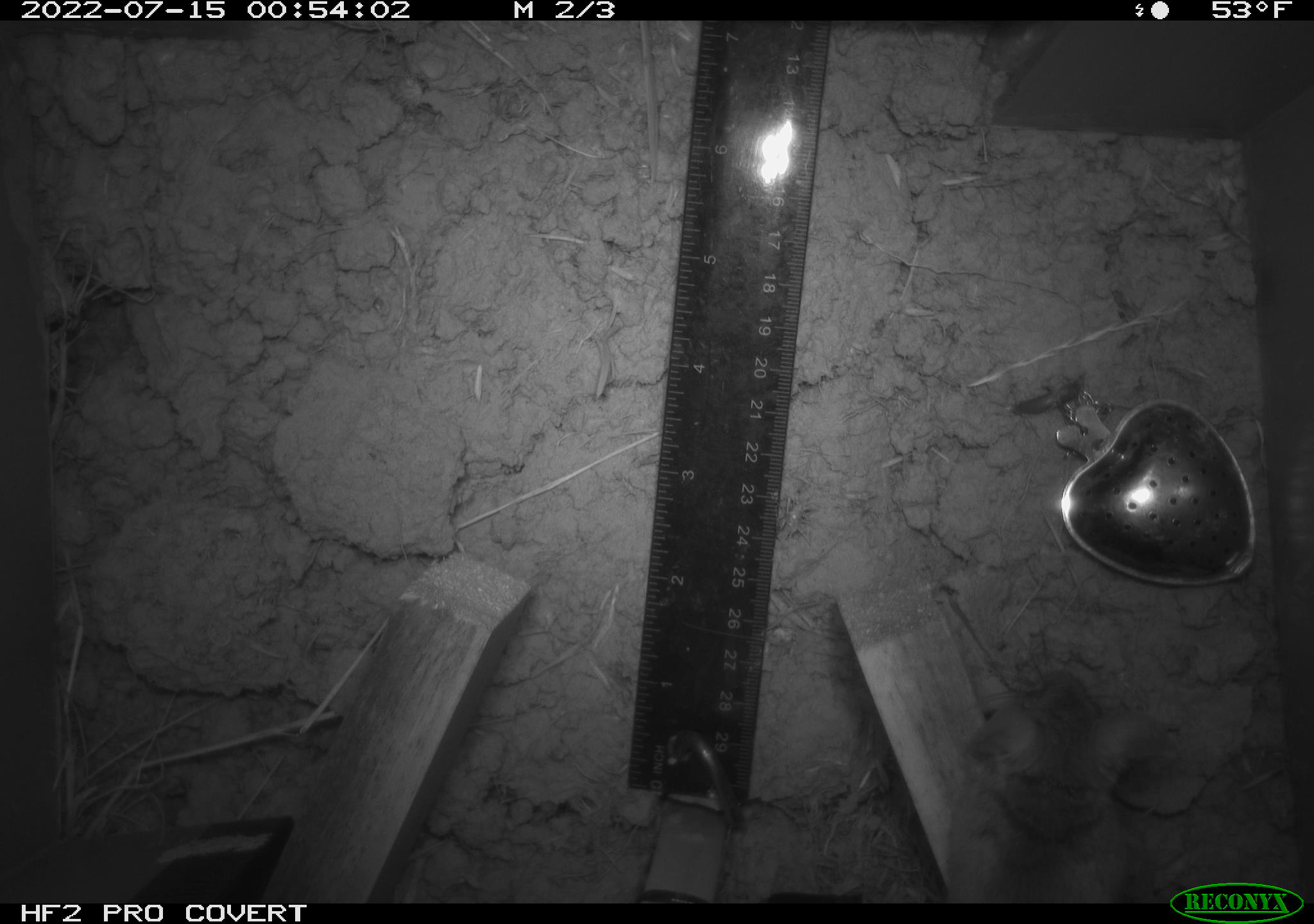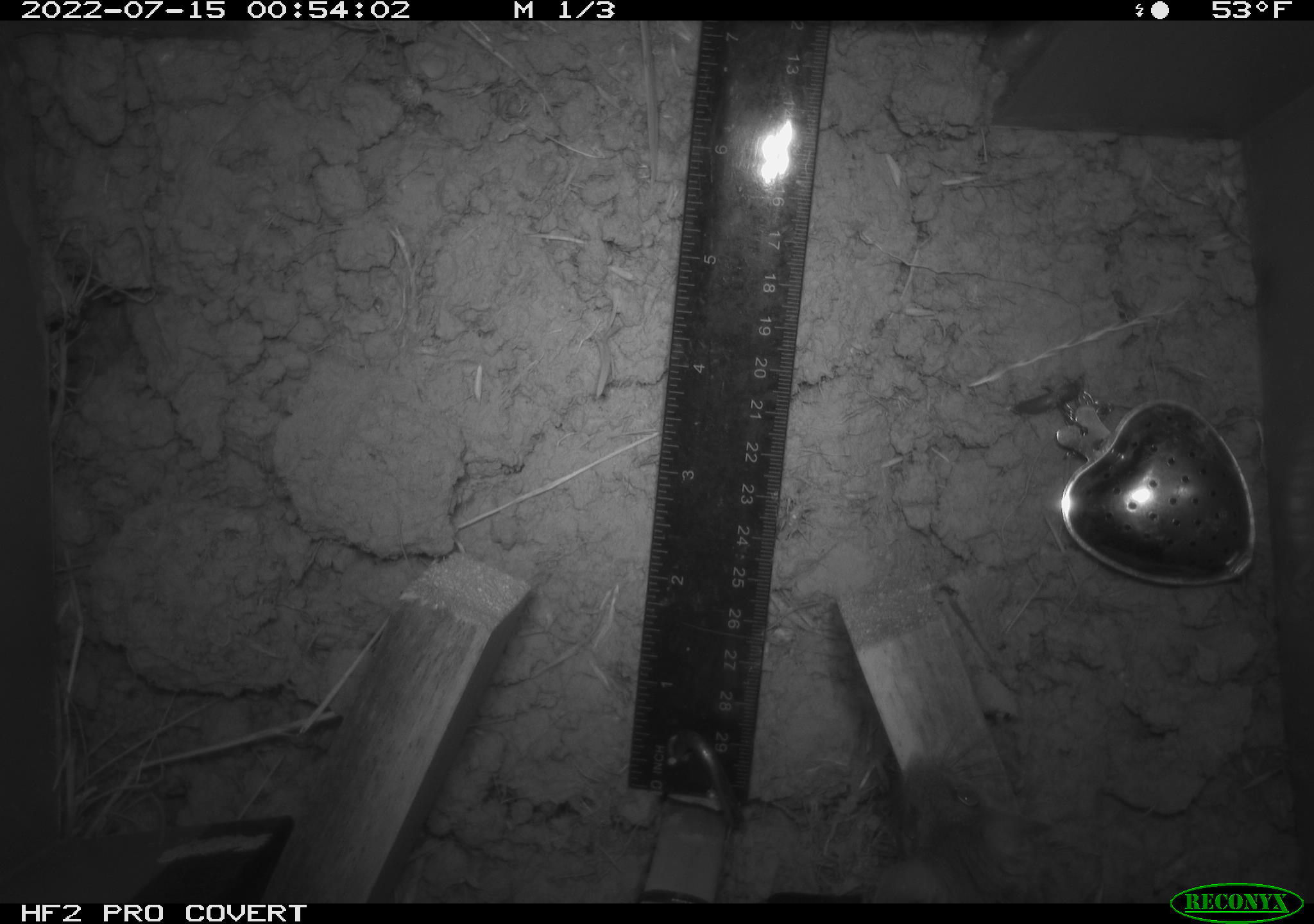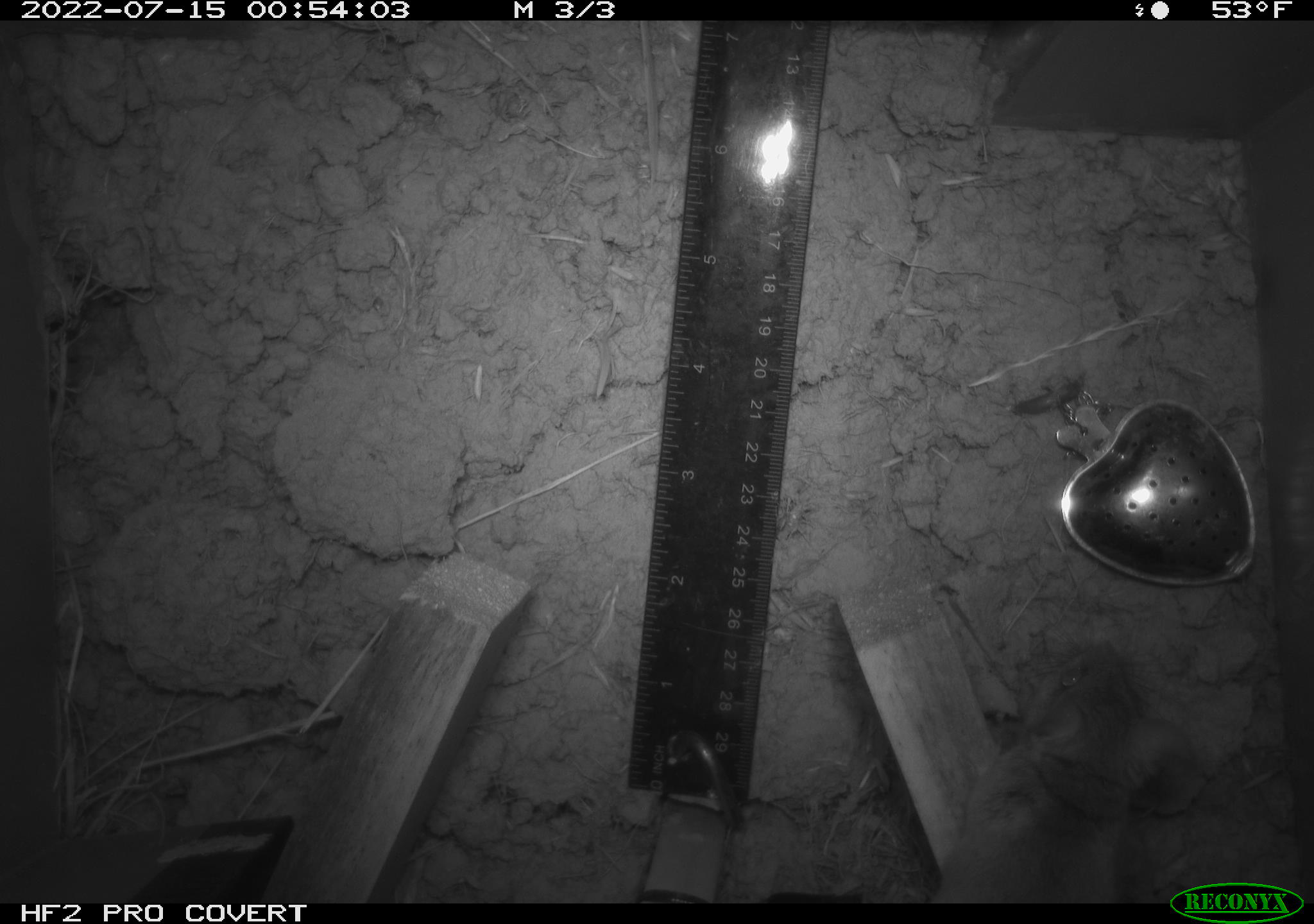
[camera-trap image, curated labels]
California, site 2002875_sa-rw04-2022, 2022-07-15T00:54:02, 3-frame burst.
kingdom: Animalia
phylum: Chordata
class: Mammalia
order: Rodentia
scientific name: Rodentia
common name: mouse species